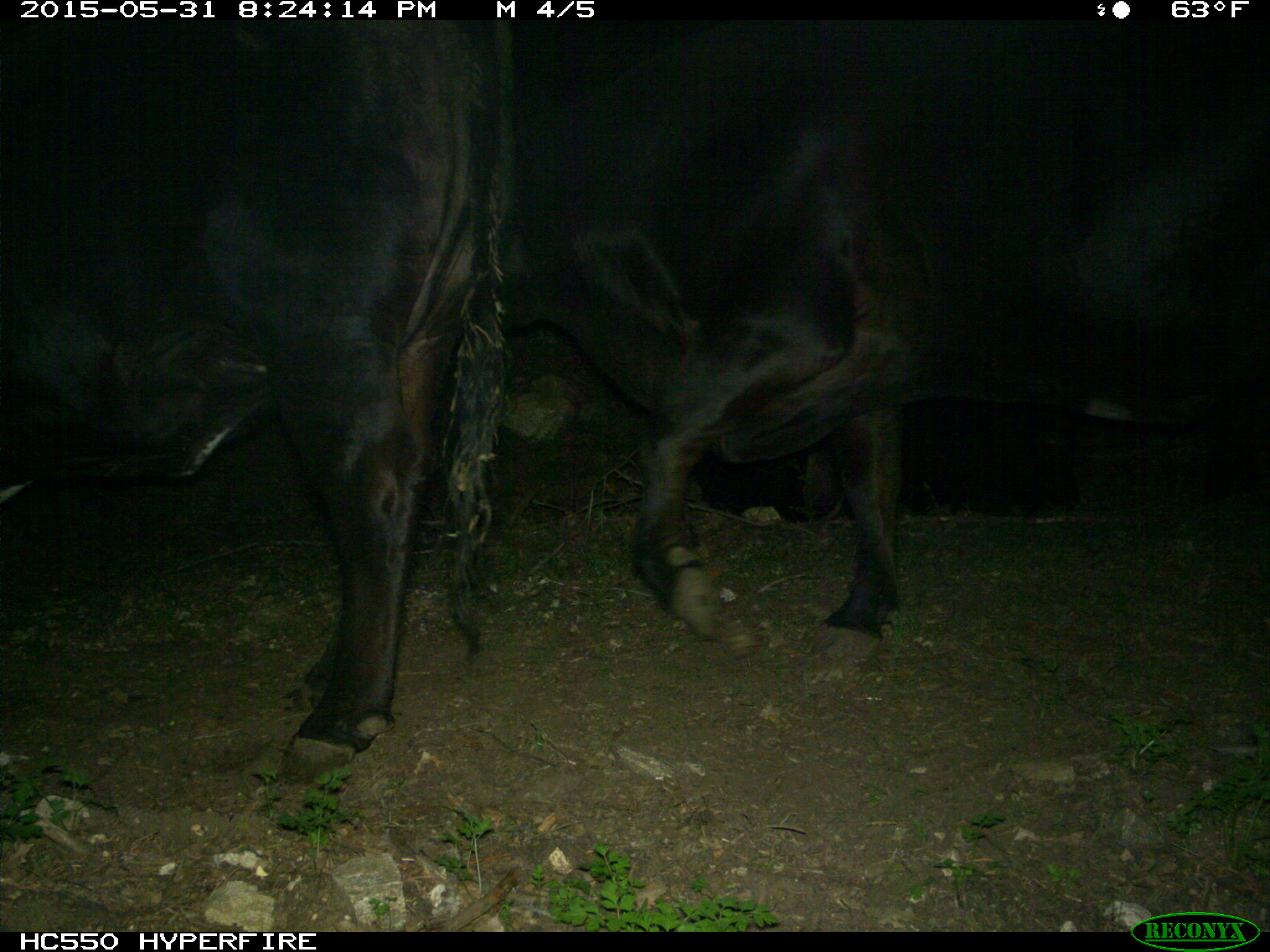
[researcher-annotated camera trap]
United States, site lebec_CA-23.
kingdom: Animalia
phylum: Chordata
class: Mammalia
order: Artiodactyla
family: Bovidae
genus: Bos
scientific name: Bos taurus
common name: domestic cow